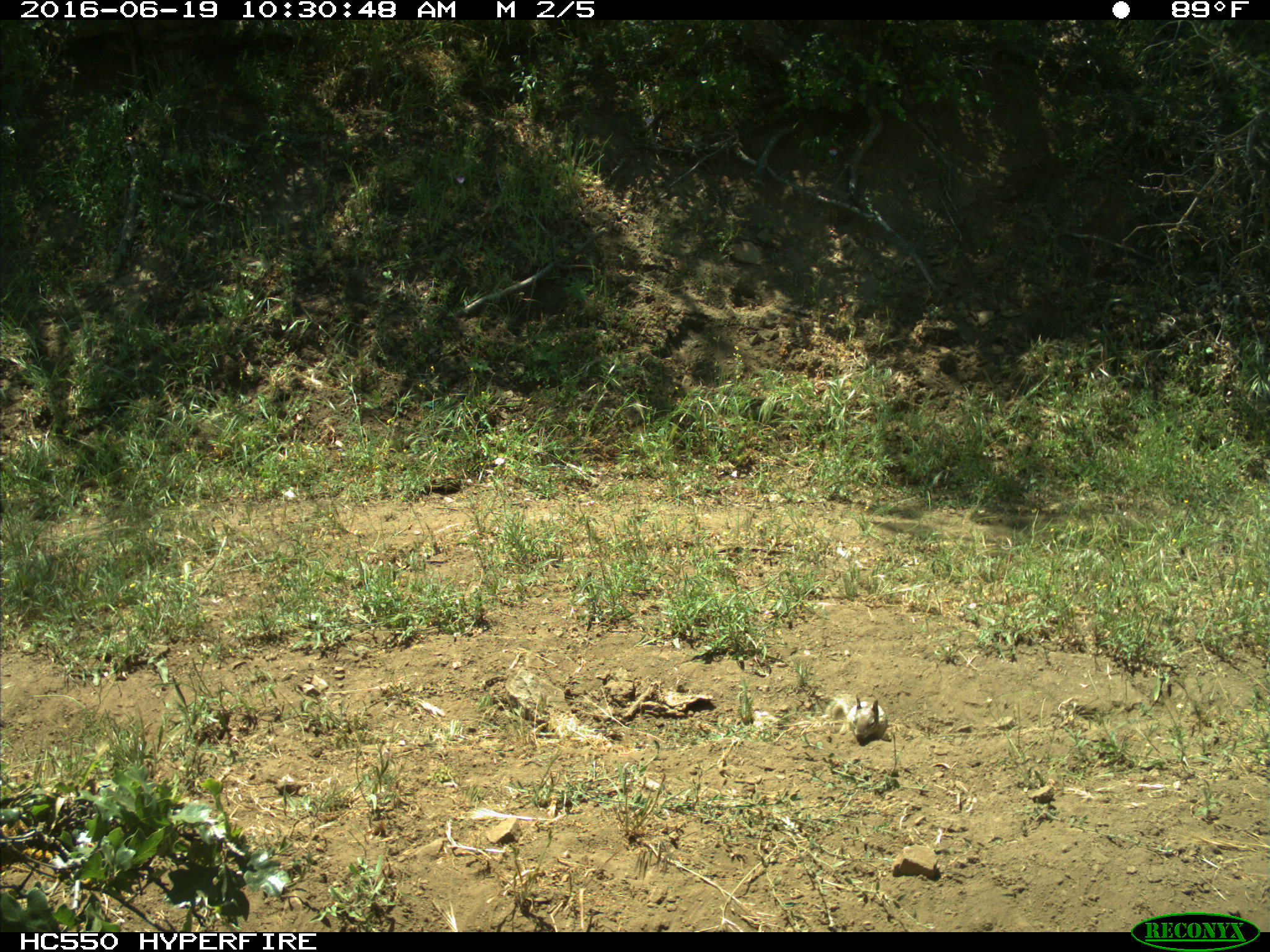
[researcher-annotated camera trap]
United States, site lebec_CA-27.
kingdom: Animalia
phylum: Chordata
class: Mammalia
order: Rodentia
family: Sciuridae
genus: Otospermophilus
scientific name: Otospermophilus beecheyi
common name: california ground squirrel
Otospermophilus beecheyi (california ground squirrel).